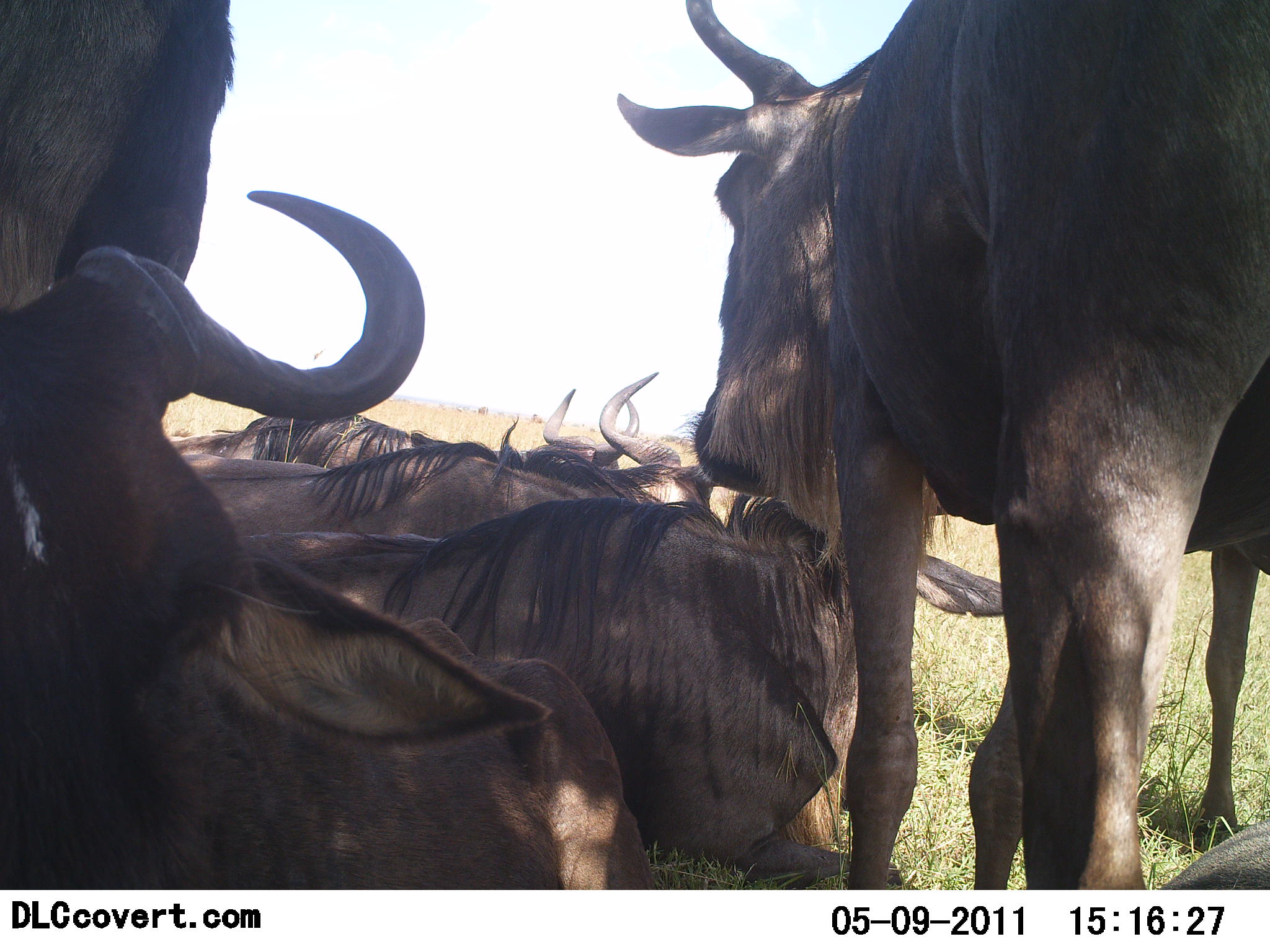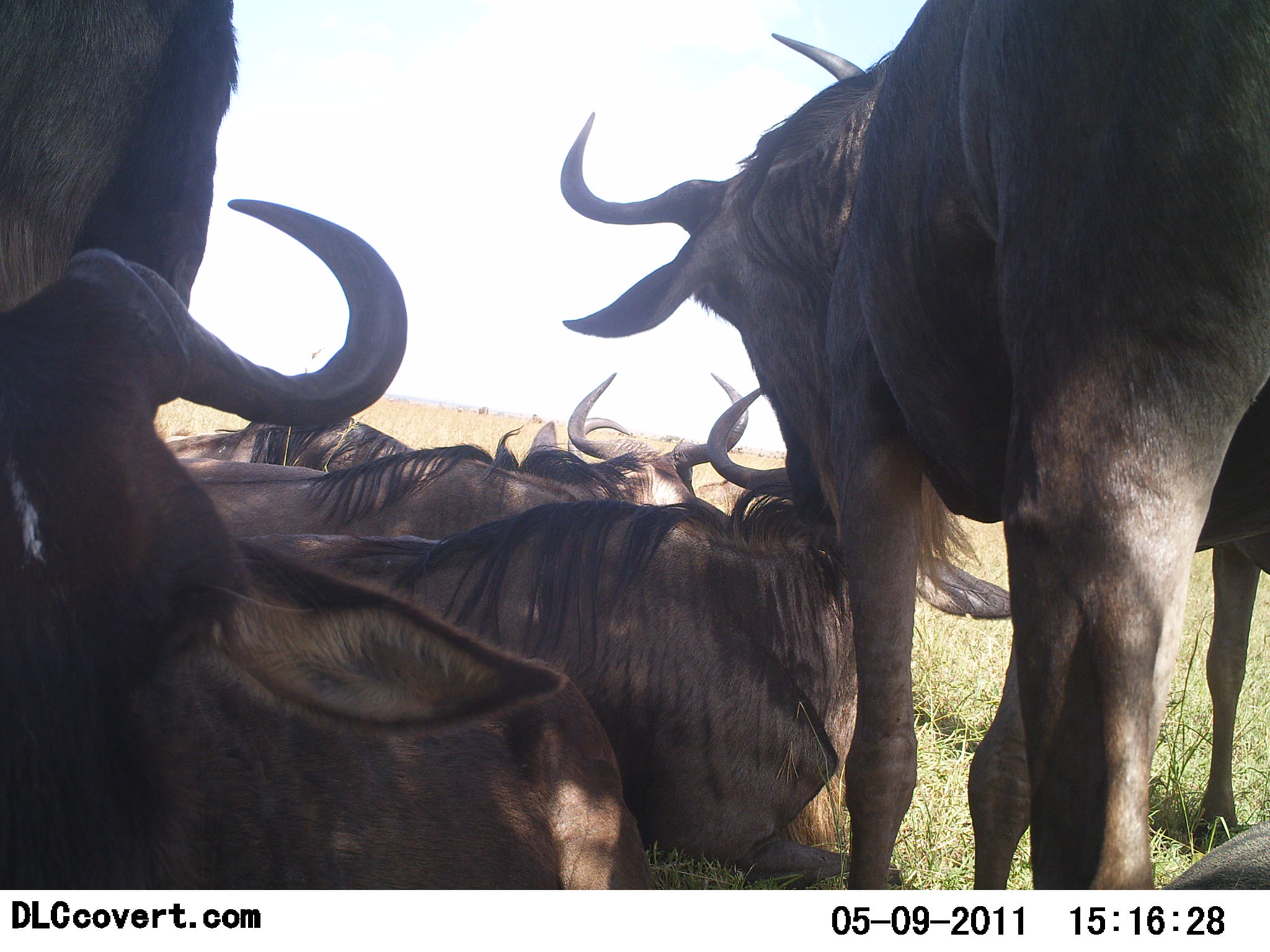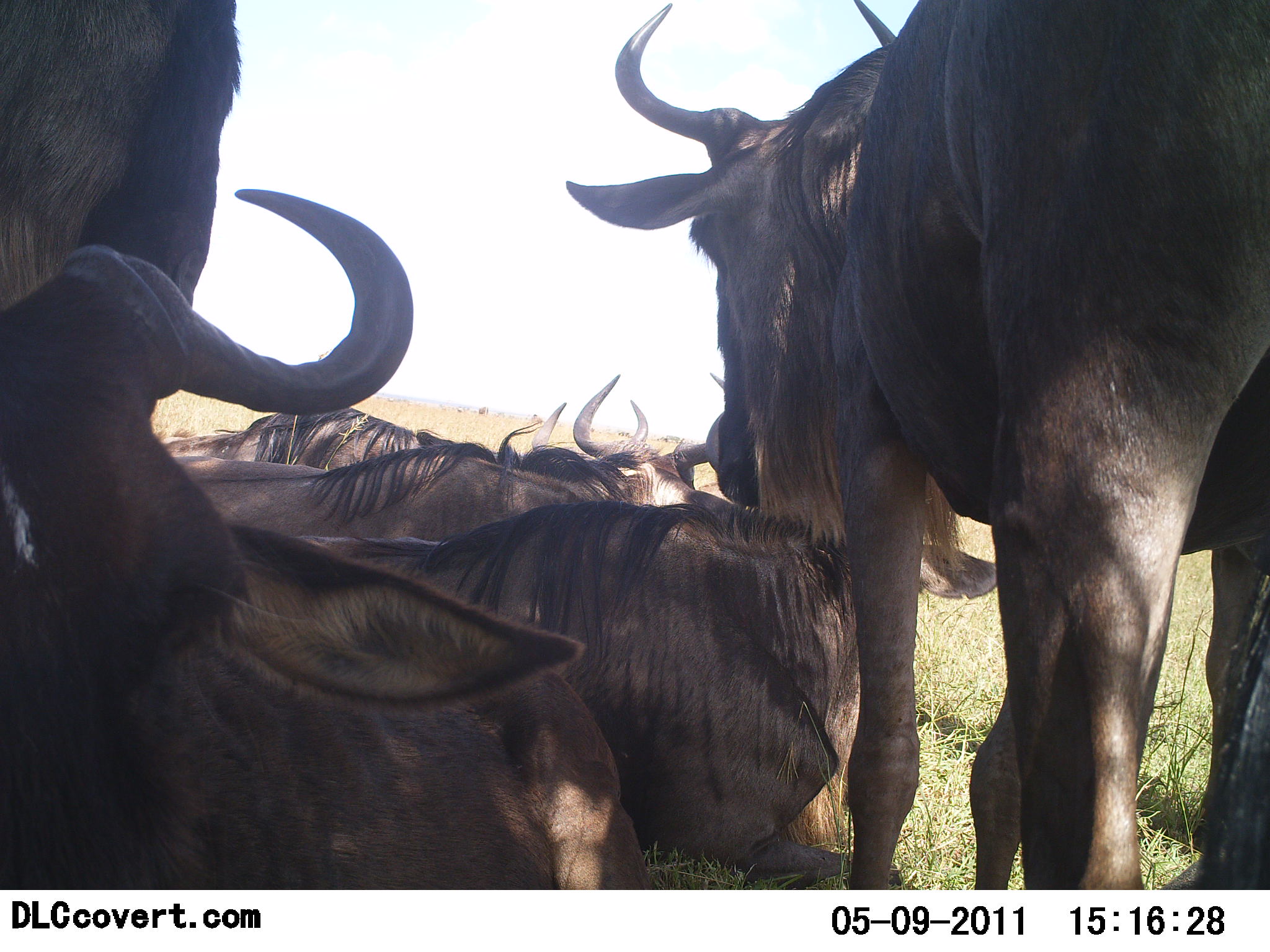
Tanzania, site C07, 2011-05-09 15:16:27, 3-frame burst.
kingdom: Animalia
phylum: Chordata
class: Mammalia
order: Artiodactyla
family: Bovidae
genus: Connochaetes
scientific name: Connochaetes taurinus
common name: blue wildebeest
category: wildebeest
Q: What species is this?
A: Wildebeest (blue wildebeest) (Connochaetes taurinus).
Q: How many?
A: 6.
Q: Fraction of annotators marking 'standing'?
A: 62%.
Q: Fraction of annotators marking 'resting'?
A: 100%.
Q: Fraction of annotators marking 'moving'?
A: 0%.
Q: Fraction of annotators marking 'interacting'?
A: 23%.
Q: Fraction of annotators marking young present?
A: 0%.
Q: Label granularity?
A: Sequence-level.